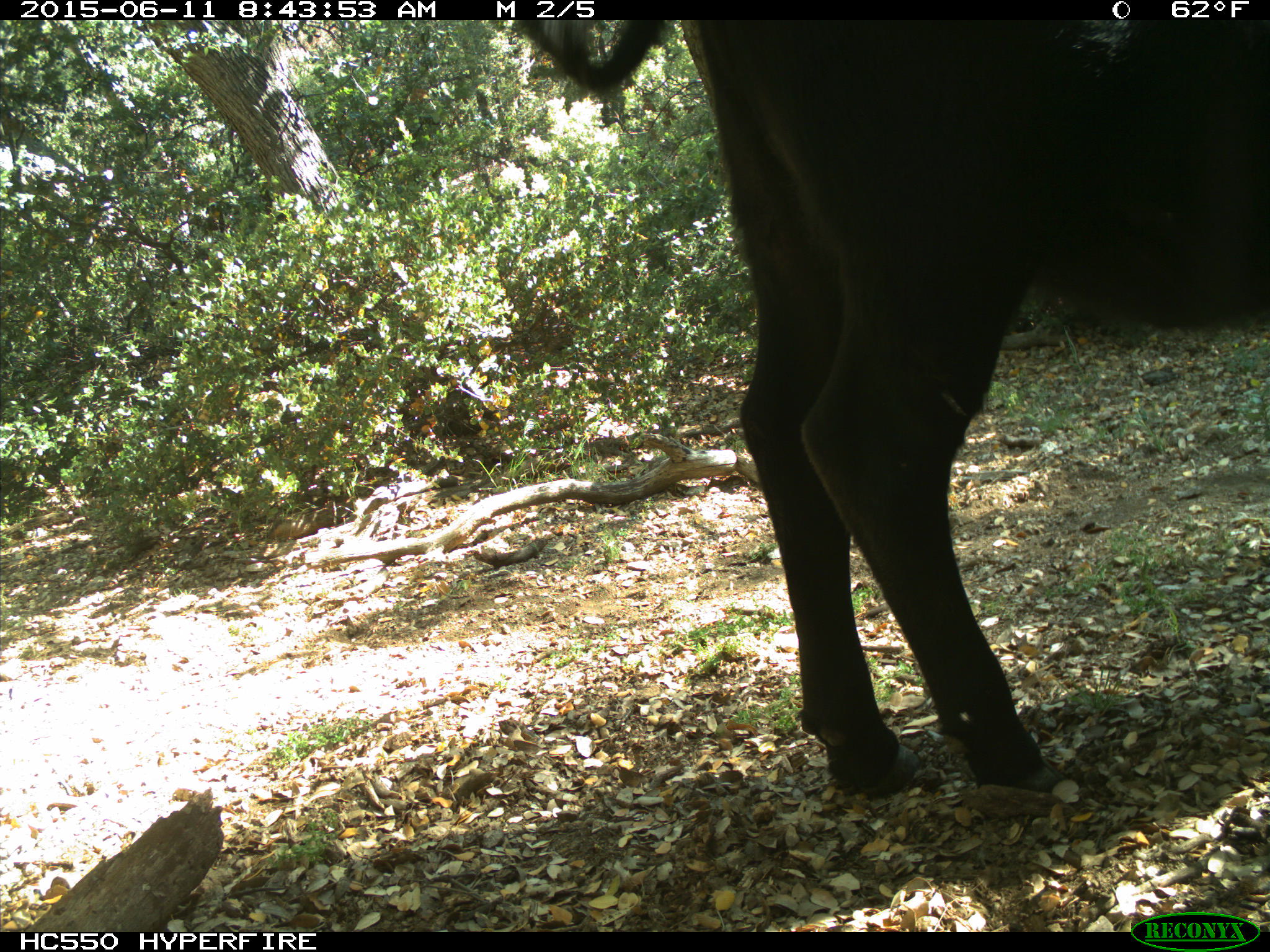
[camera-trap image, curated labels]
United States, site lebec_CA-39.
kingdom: Animalia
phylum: Chordata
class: Mammalia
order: Artiodactyla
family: Bovidae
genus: Bos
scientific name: Bos taurus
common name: domestic cow